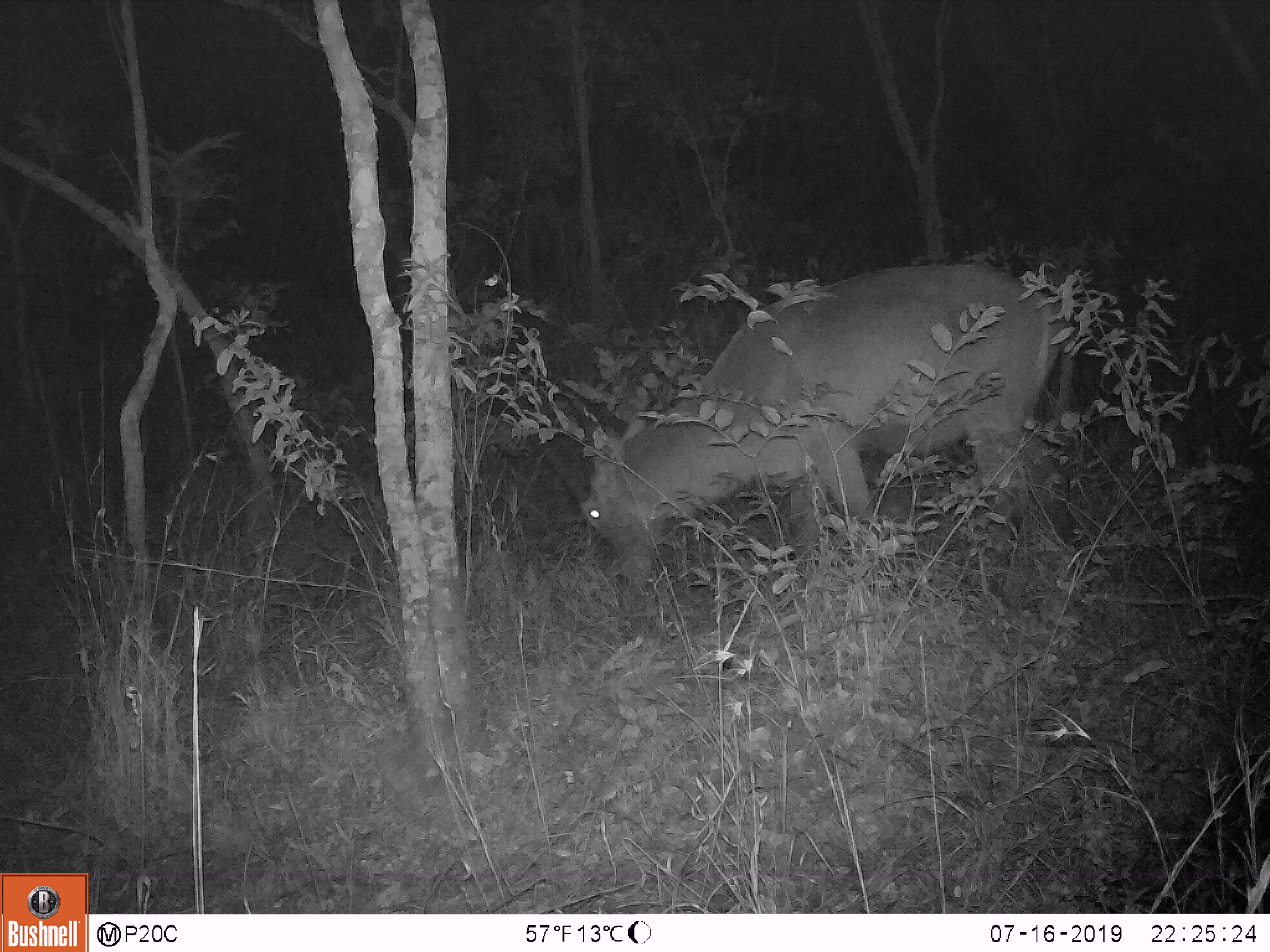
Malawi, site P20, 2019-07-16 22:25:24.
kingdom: Animalia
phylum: Chordata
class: Mammalia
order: Artiodactyla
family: Bovidae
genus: Kobus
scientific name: Kobus ellipsiprymnus ellipsiprymnus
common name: common waterbuck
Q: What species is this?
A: Common waterbuck (Kobus ellipsiprymnus ellipsiprymnus).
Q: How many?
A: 1.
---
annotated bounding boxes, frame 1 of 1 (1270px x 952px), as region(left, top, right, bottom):
common waterbuck: region(529, 252, 1081, 584)